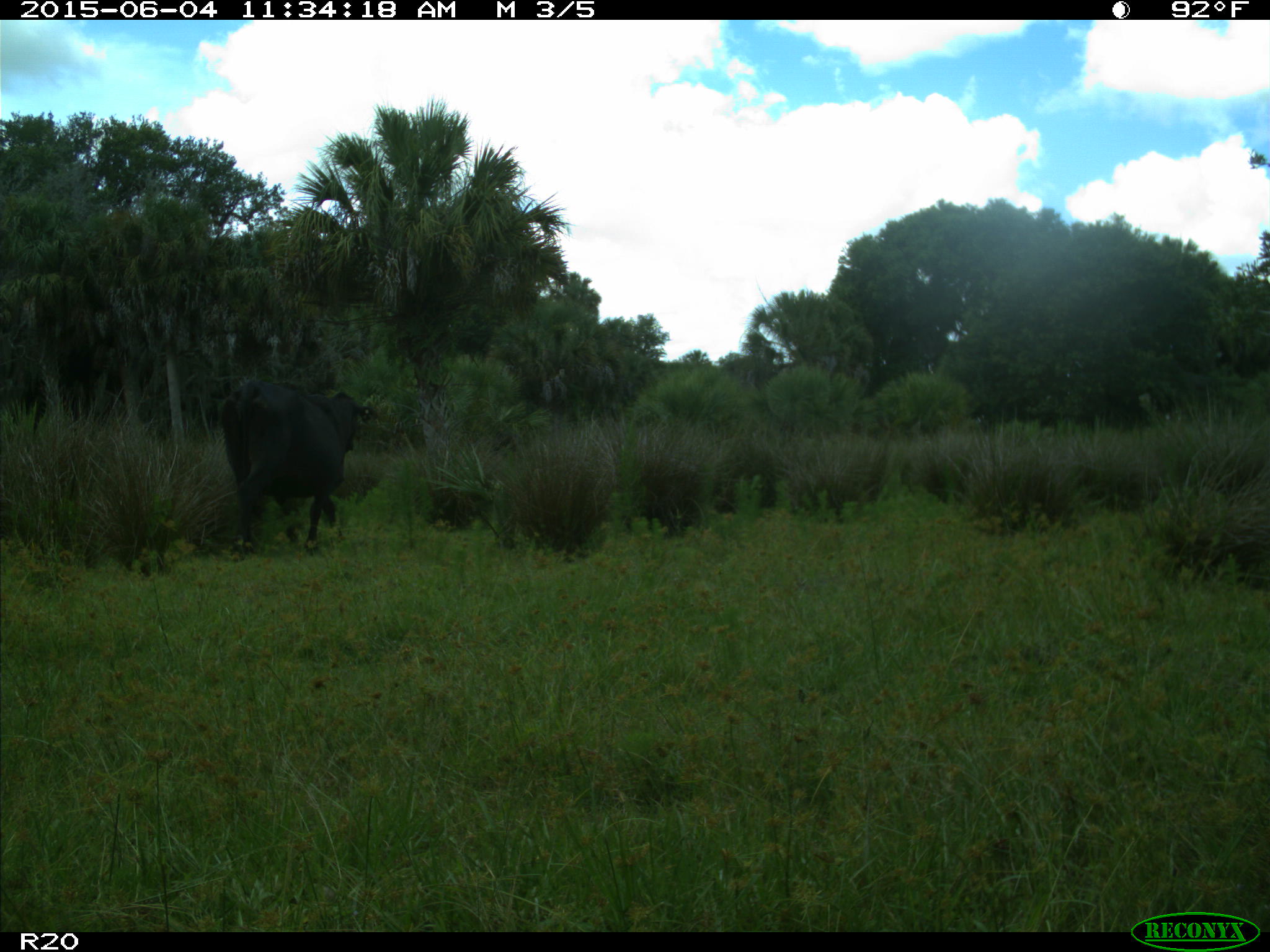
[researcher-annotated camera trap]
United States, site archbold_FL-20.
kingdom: Animalia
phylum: Chordata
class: Mammalia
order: Artiodactyla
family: Bovidae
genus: Bos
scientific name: Bos taurus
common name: domestic cow